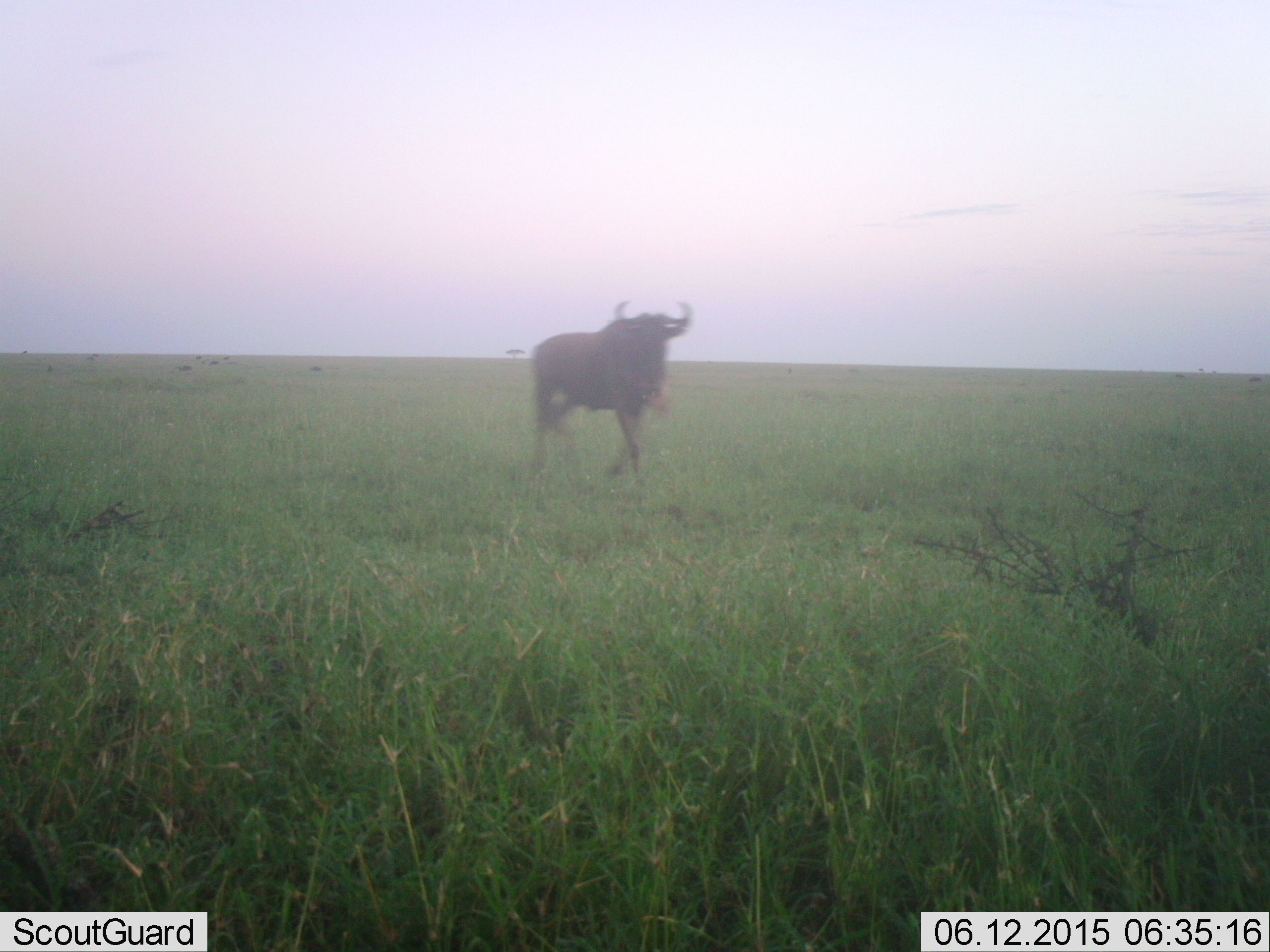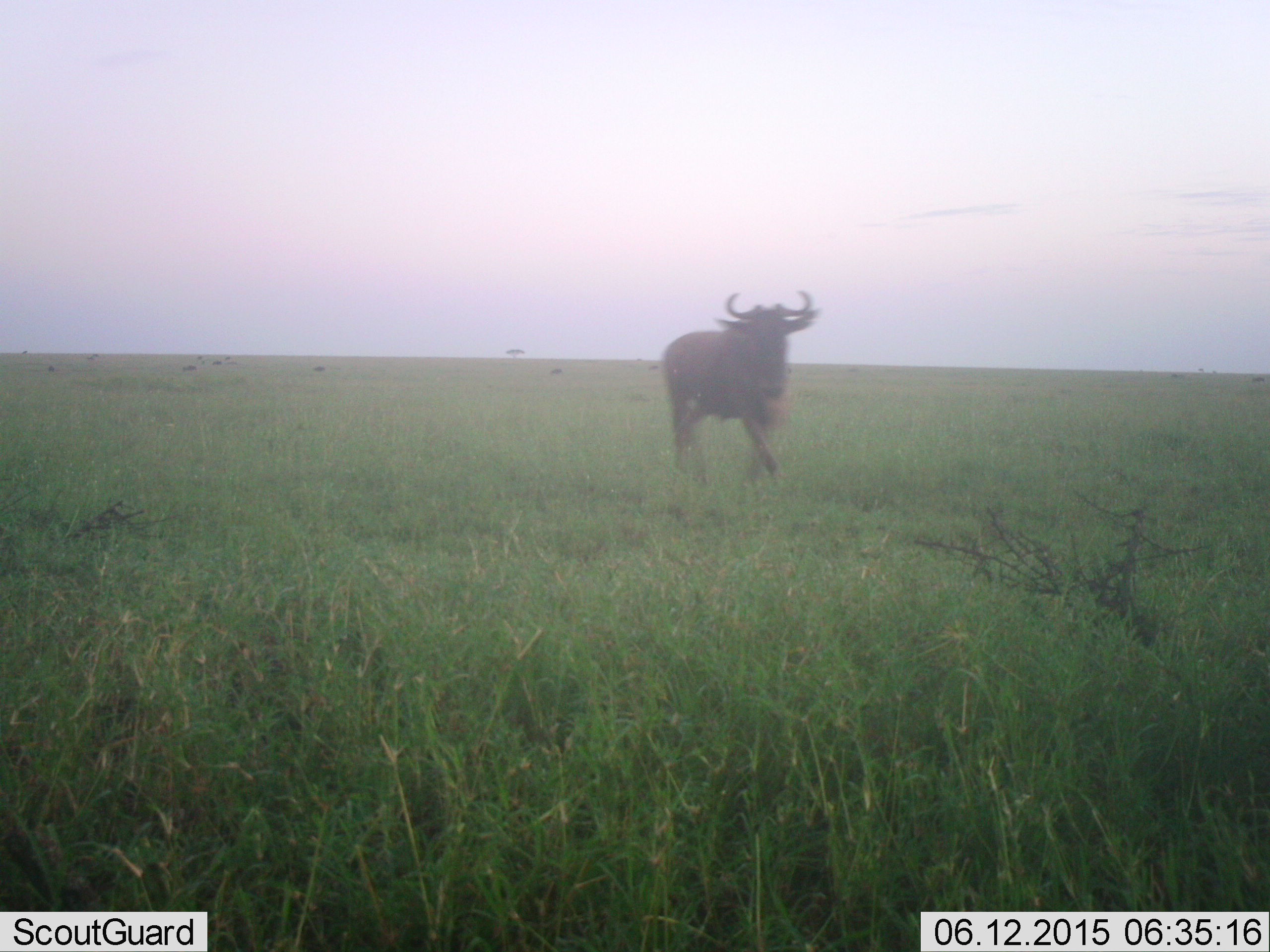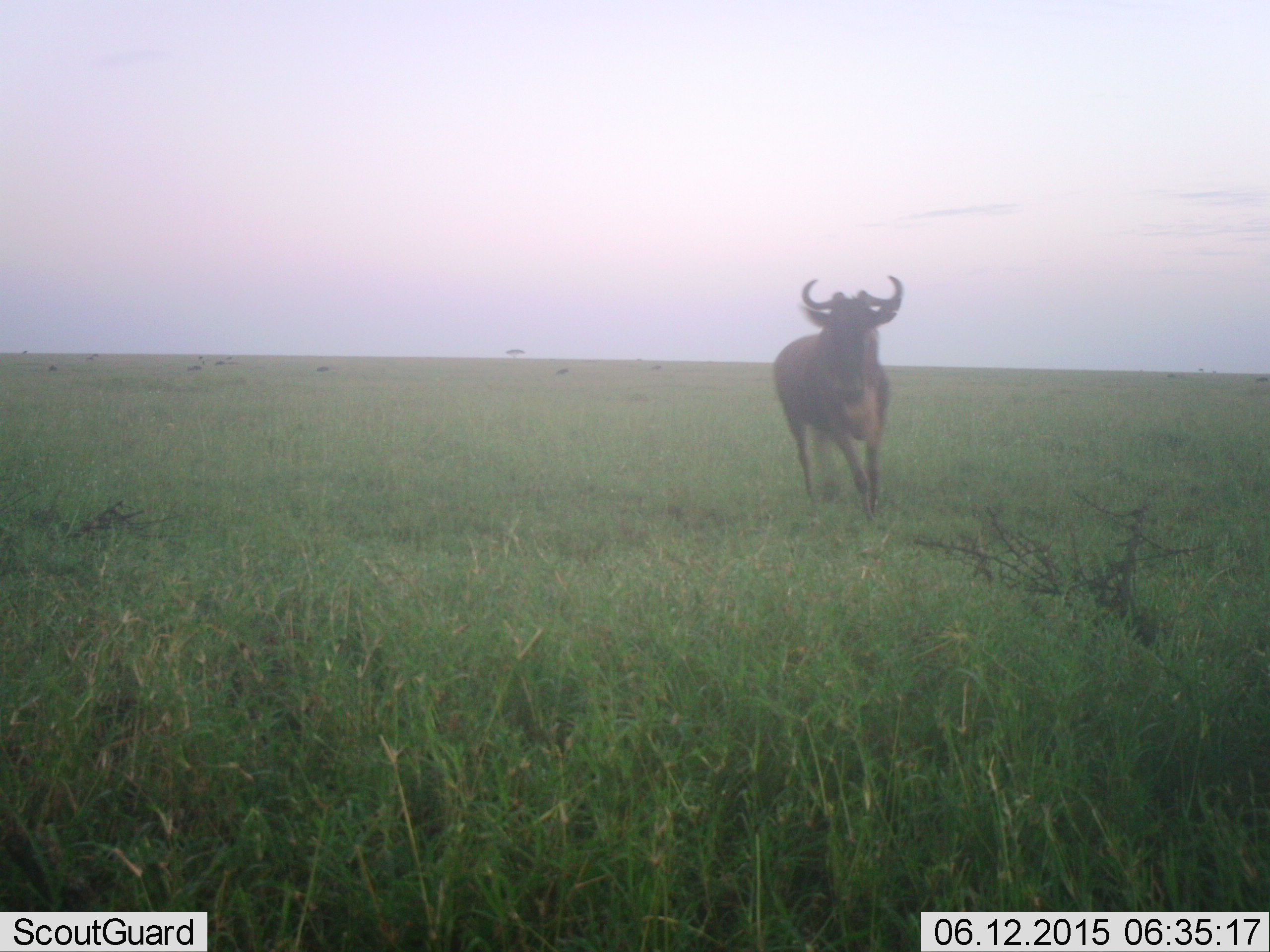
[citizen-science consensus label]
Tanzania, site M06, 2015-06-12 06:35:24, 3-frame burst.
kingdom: Animalia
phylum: Chordata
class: Mammalia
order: Artiodactyla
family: Bovidae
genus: Connochaetes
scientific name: Connochaetes taurinus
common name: blue wildebeest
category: wildebeest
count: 1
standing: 10%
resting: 0%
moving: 90%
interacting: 0%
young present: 0%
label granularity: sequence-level